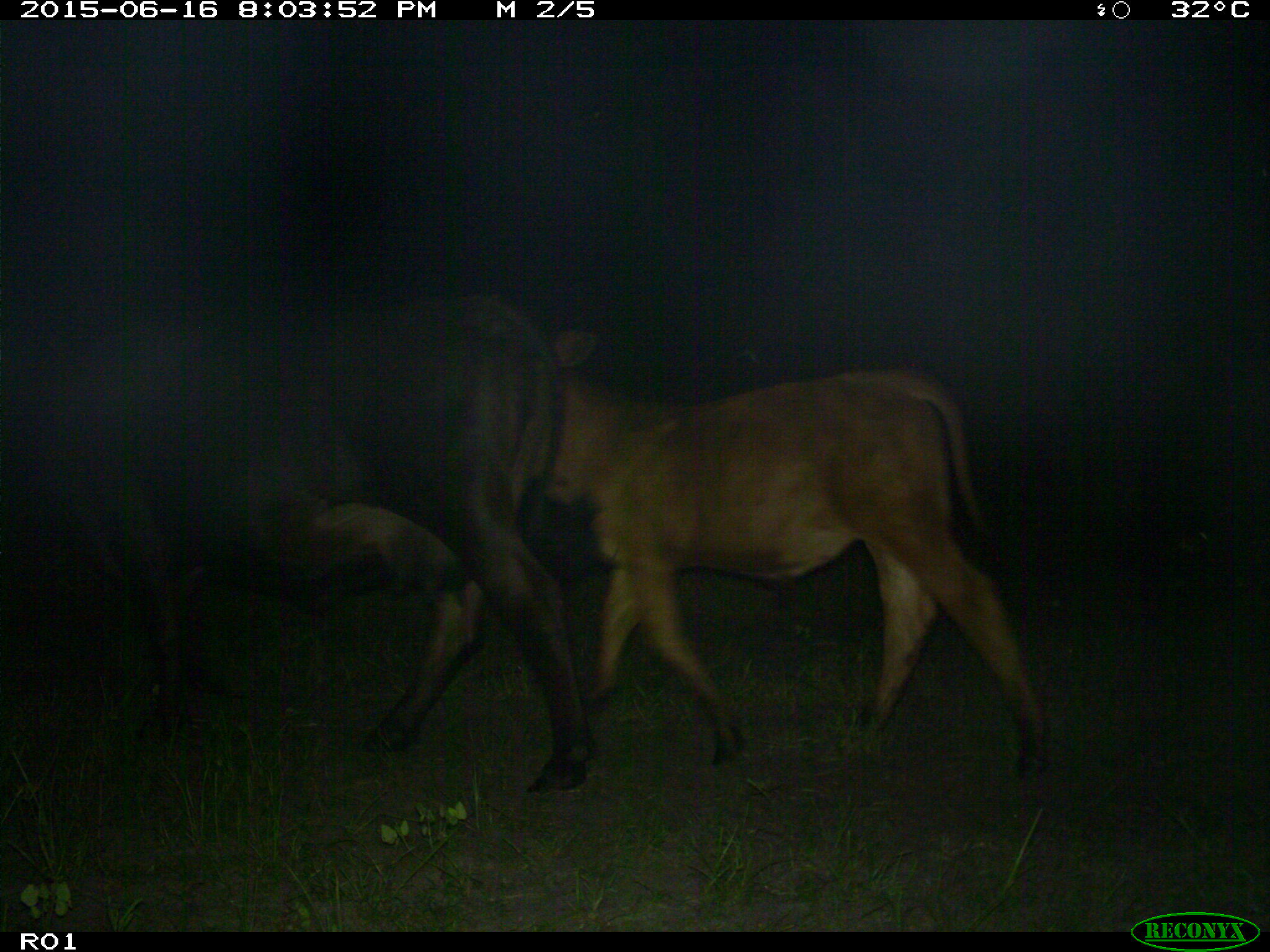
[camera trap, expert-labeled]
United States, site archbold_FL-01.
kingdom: Animalia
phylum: Chordata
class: Mammalia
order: Artiodactyla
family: Bovidae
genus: Bos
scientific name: Bos taurus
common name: domestic cow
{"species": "Bos taurus (domestic cow)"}